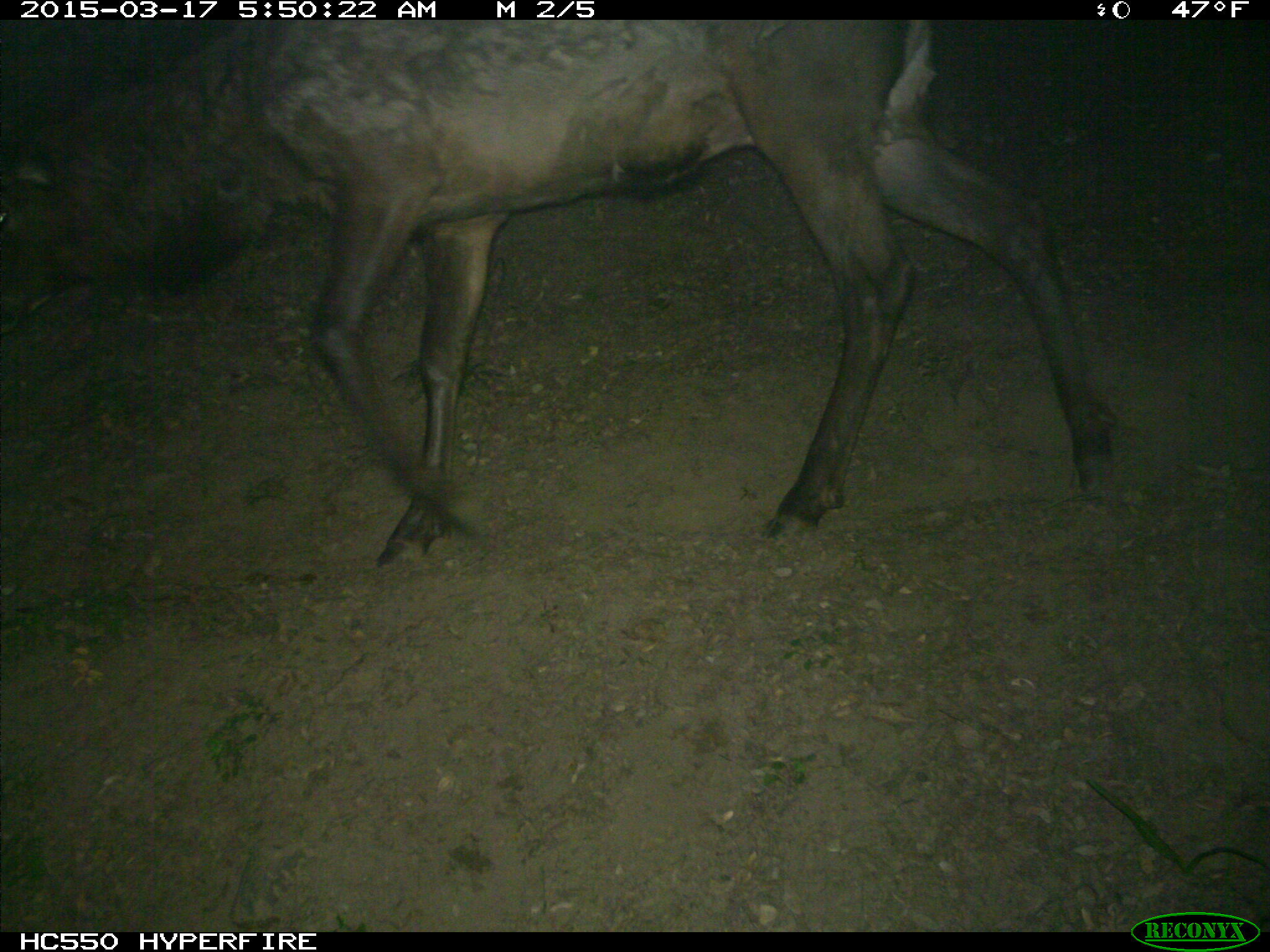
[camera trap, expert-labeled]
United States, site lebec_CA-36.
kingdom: Animalia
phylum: Chordata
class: Mammalia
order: Artiodactyla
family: Cervidae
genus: Cervus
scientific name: Cervus canadensis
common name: elk